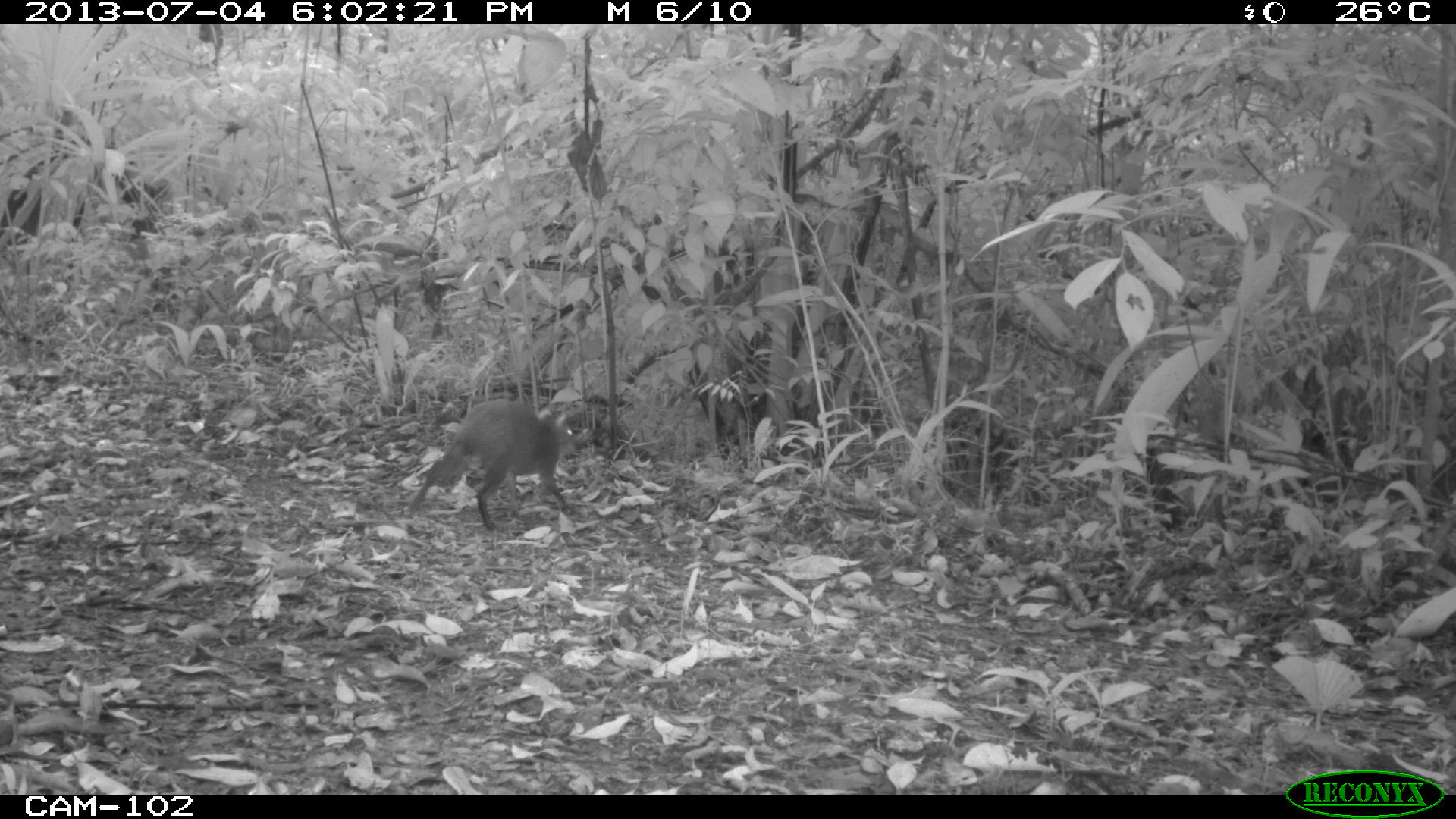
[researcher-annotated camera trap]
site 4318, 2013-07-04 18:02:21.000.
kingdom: Animalia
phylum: Chordata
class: Mammalia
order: Rodentia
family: Dasyproctidae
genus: Dasyprocta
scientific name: Dasyprocta punctata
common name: central american agouti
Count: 1.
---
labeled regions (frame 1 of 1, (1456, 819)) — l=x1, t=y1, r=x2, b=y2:
dasyprocta punctata: l=404, t=399, r=581, b=531